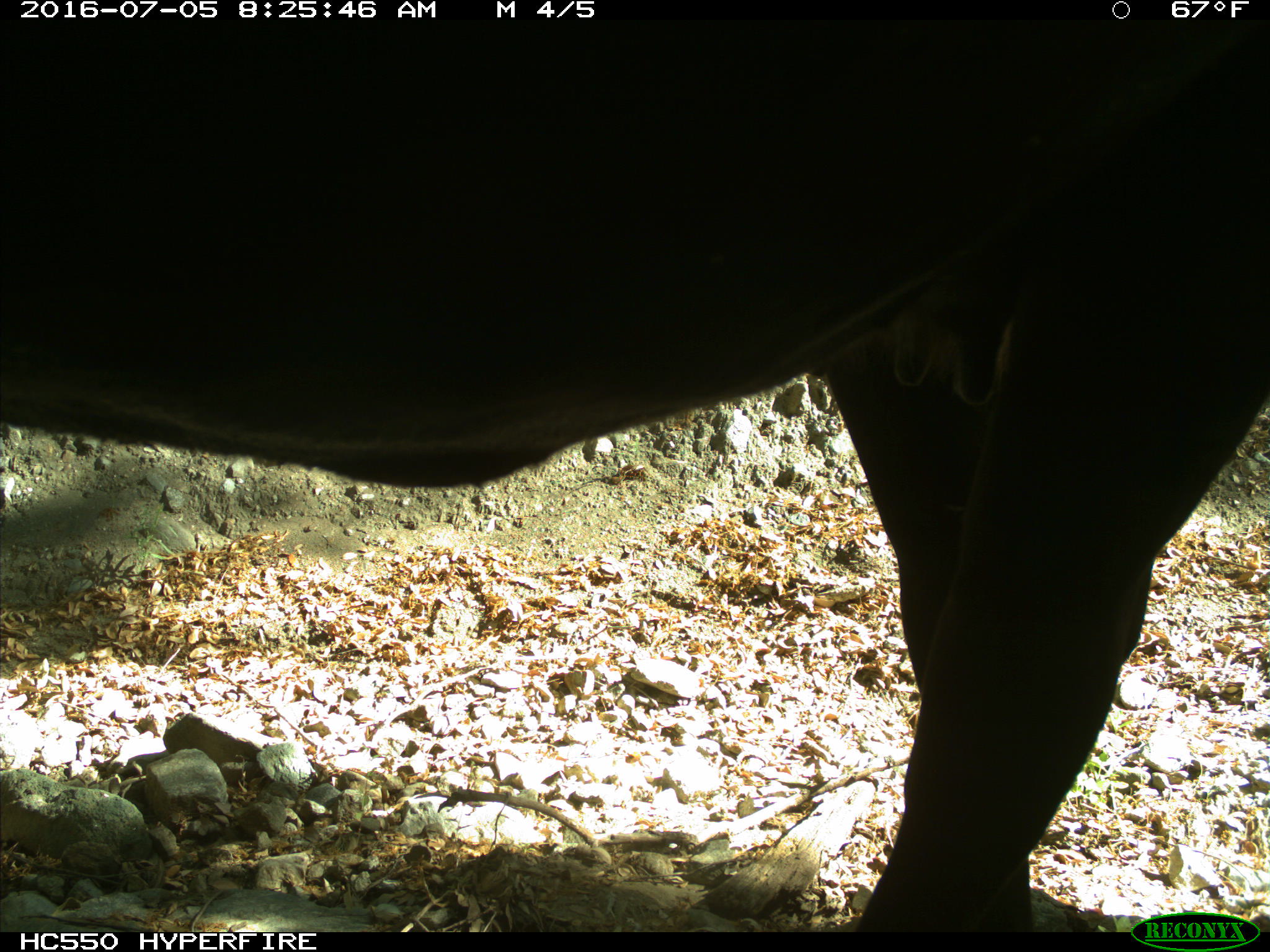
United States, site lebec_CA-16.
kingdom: Animalia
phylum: Chordata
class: Mammalia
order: Artiodactyla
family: Bovidae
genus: Bos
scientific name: Bos taurus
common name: domestic cow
Bos taurus (domestic cow).